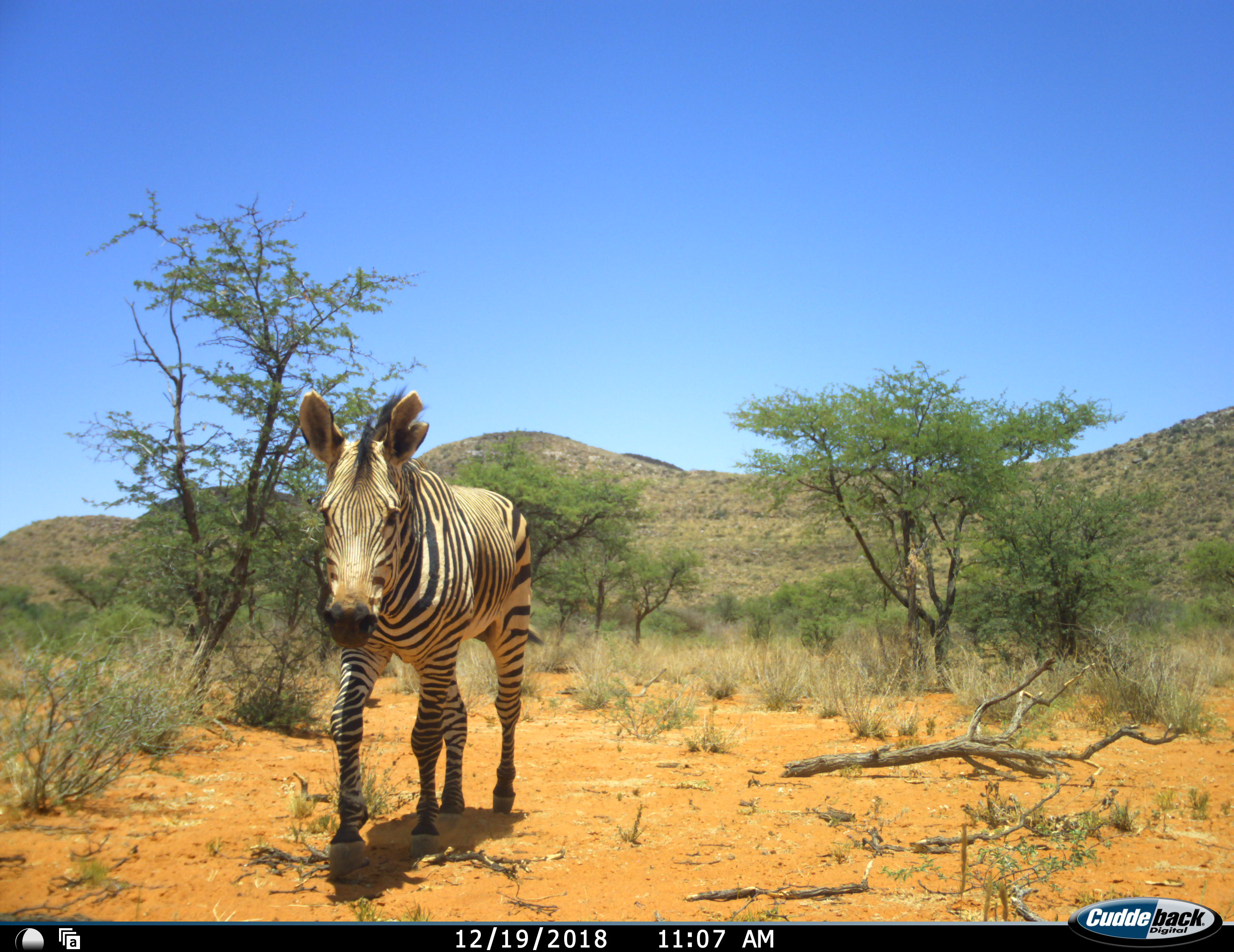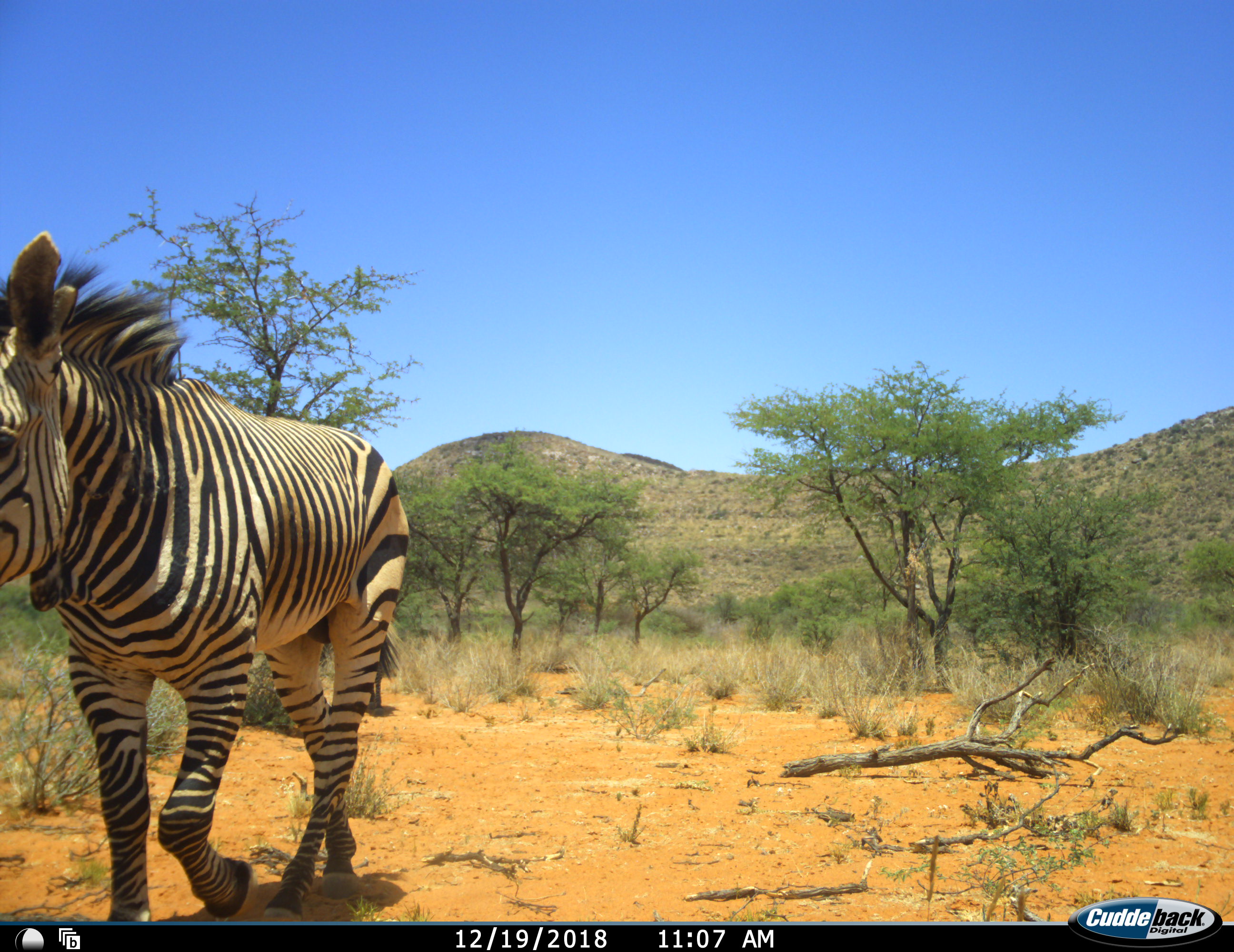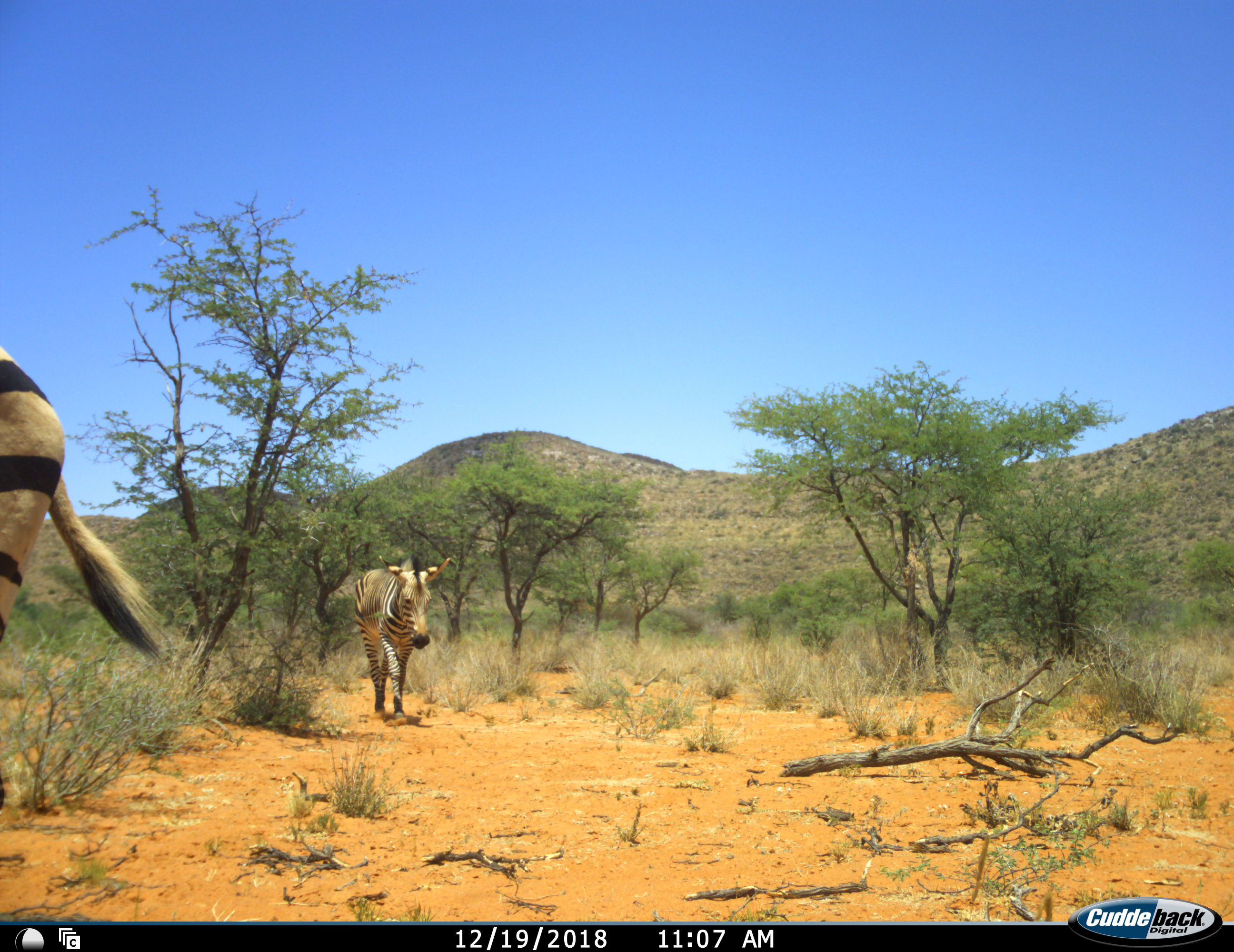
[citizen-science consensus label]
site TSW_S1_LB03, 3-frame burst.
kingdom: Animalia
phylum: Chordata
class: Mammalia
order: Perissodactyla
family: Equidae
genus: Equus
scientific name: Equus zebra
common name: mountain zebra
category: zebramountain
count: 2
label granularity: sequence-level